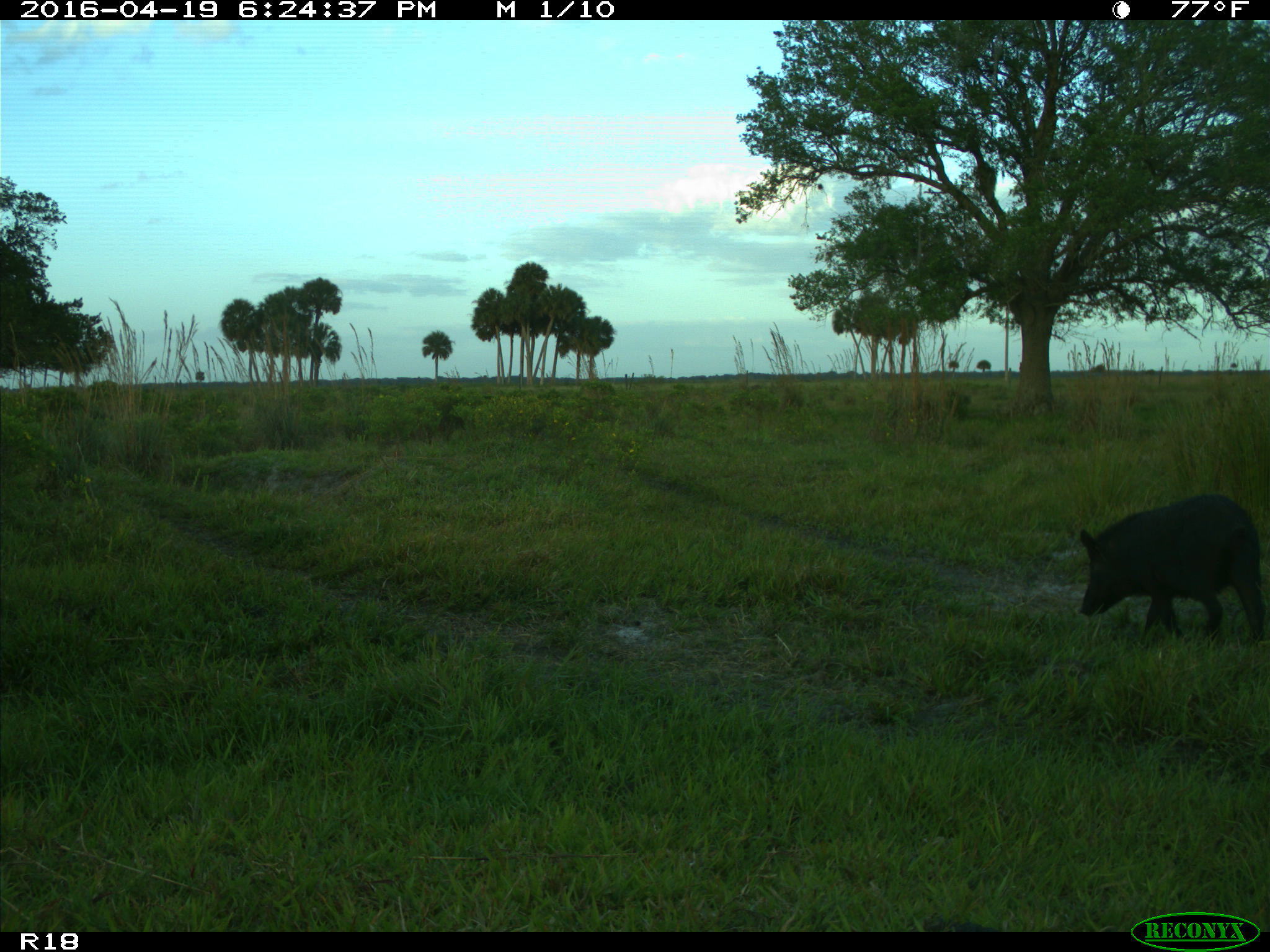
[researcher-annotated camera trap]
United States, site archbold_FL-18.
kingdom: Animalia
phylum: Chordata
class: Mammalia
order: Artiodactyla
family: Suidae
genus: Sus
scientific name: Sus scrofa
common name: wild boar